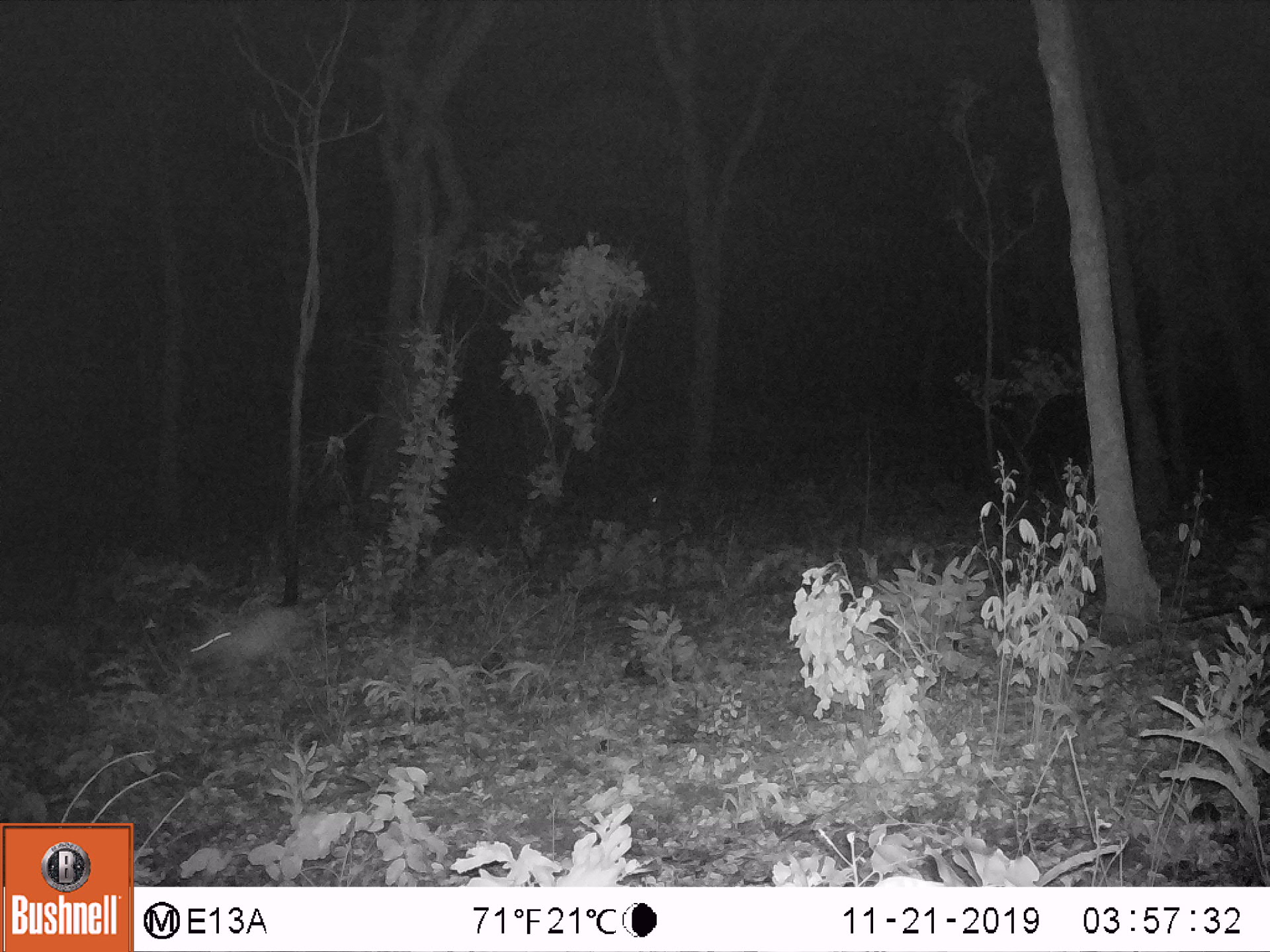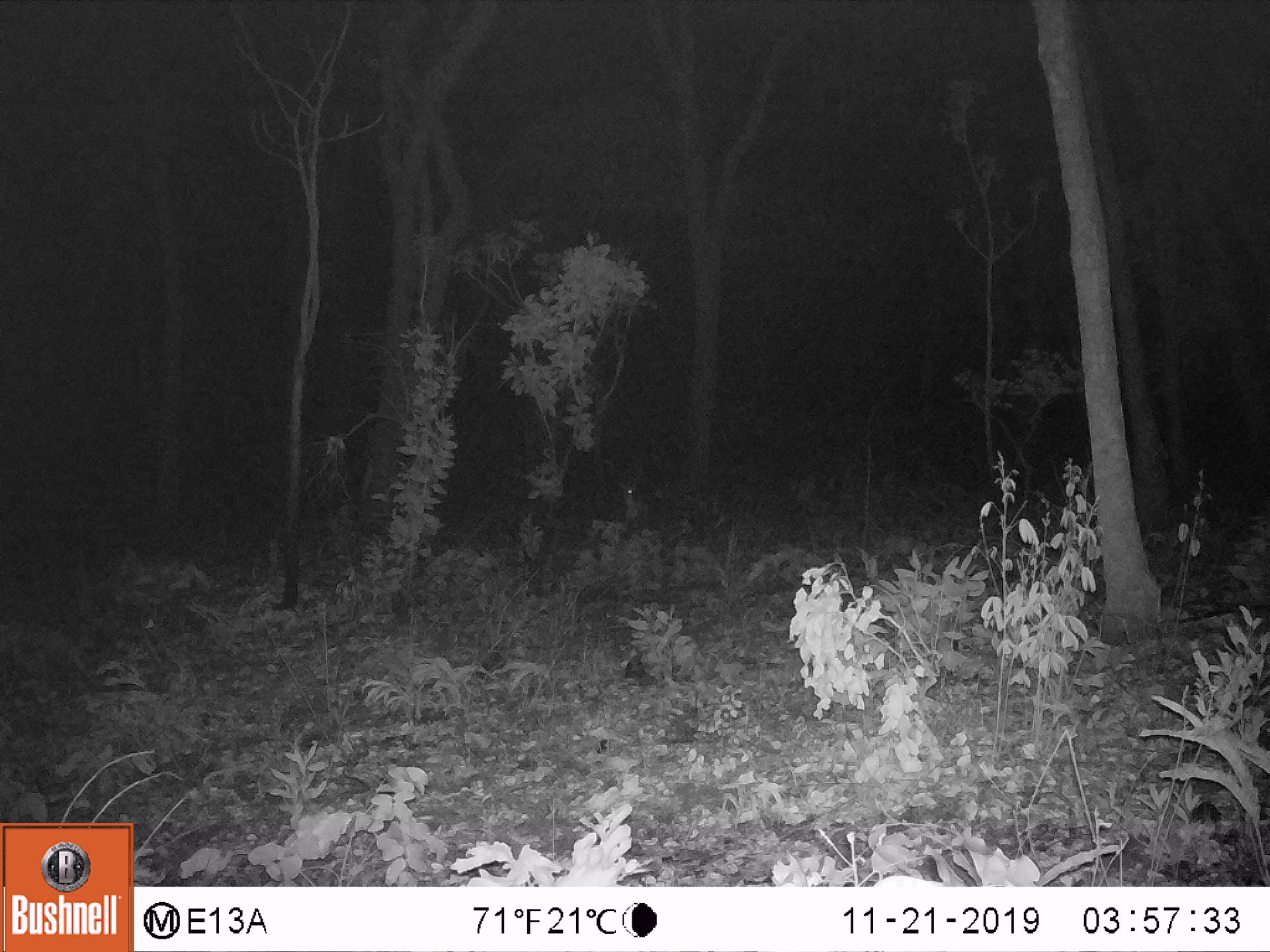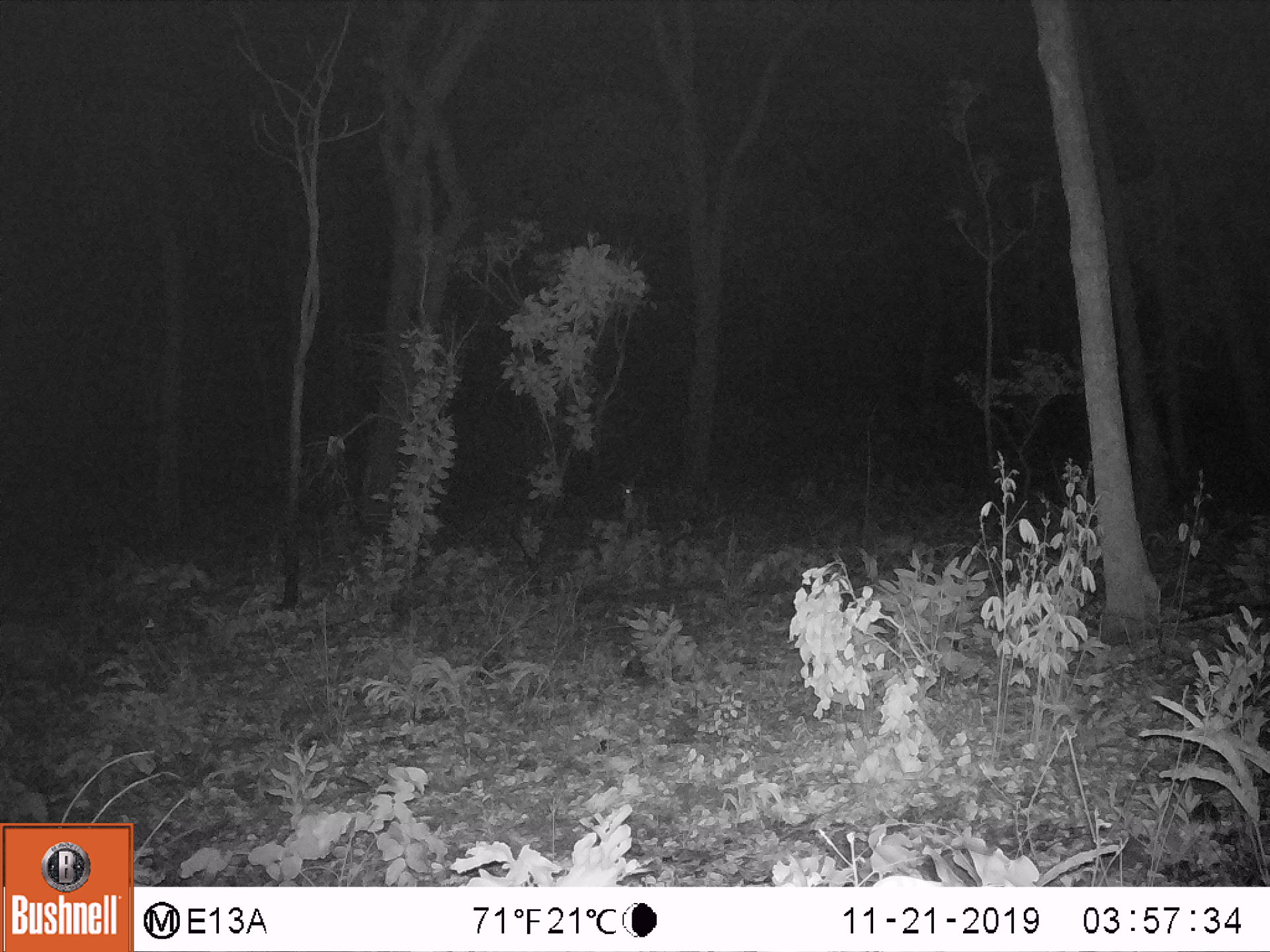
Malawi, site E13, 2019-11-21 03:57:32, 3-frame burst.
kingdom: Animalia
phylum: Chordata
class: Mammalia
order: Artiodactyla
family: Bovidae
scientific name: Antilopinae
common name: small antelope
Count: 2.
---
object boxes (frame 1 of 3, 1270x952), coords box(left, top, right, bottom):
small antelope: box(192, 607, 300, 689); box(636, 475, 678, 534)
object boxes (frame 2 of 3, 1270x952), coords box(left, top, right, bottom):
small antelope: box(609, 482, 663, 526)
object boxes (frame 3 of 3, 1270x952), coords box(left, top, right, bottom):
small antelope: box(612, 472, 654, 529)